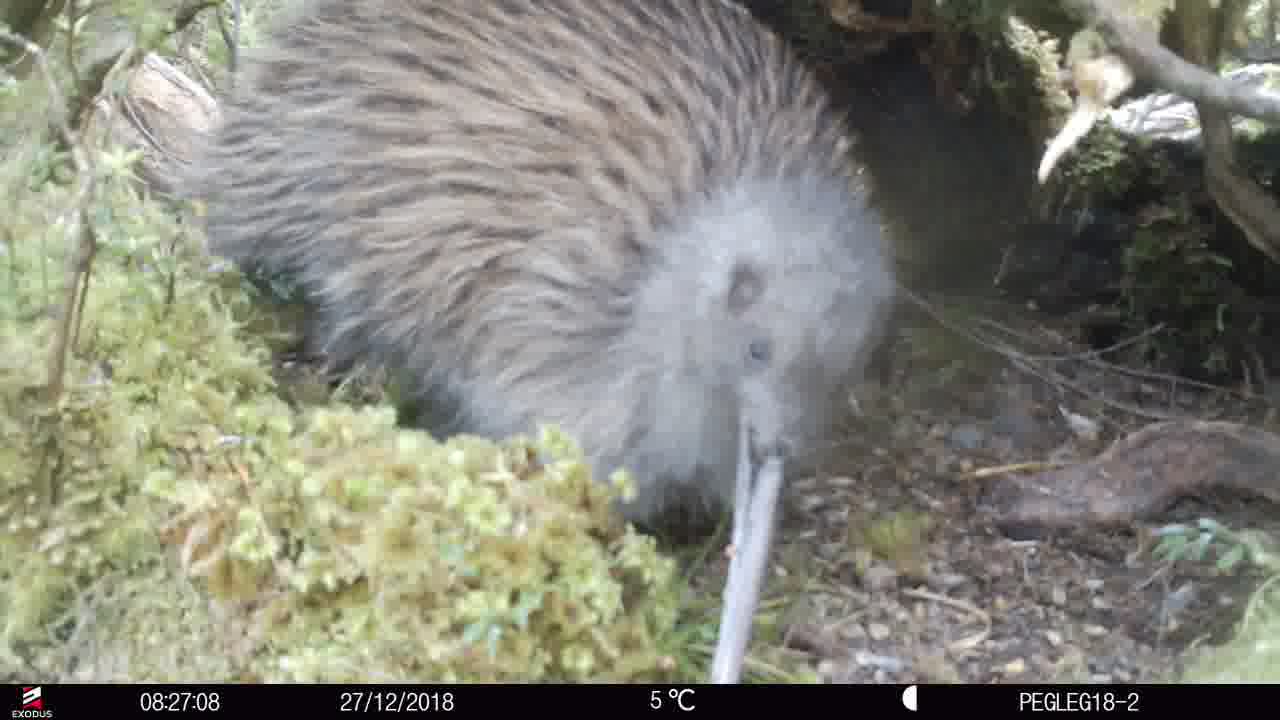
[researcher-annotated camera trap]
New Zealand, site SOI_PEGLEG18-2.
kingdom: Animalia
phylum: Chordata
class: Aves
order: Apterygiformes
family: Apterygidae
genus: Apteryx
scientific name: Apteryx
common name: kiwi